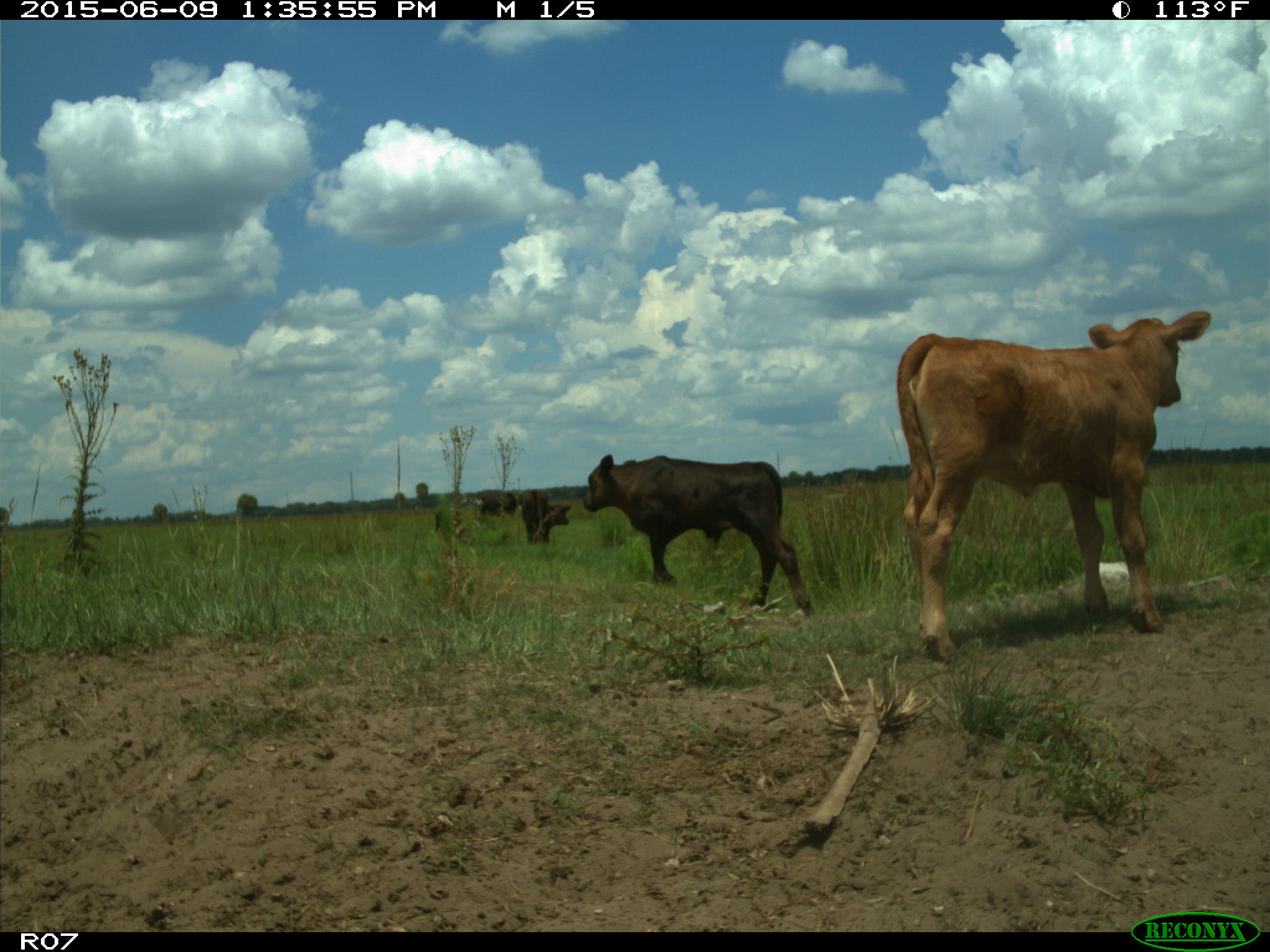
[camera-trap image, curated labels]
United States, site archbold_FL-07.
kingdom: Animalia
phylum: Chordata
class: Mammalia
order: Artiodactyla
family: Bovidae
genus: Bos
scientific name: Bos taurus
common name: domestic cow